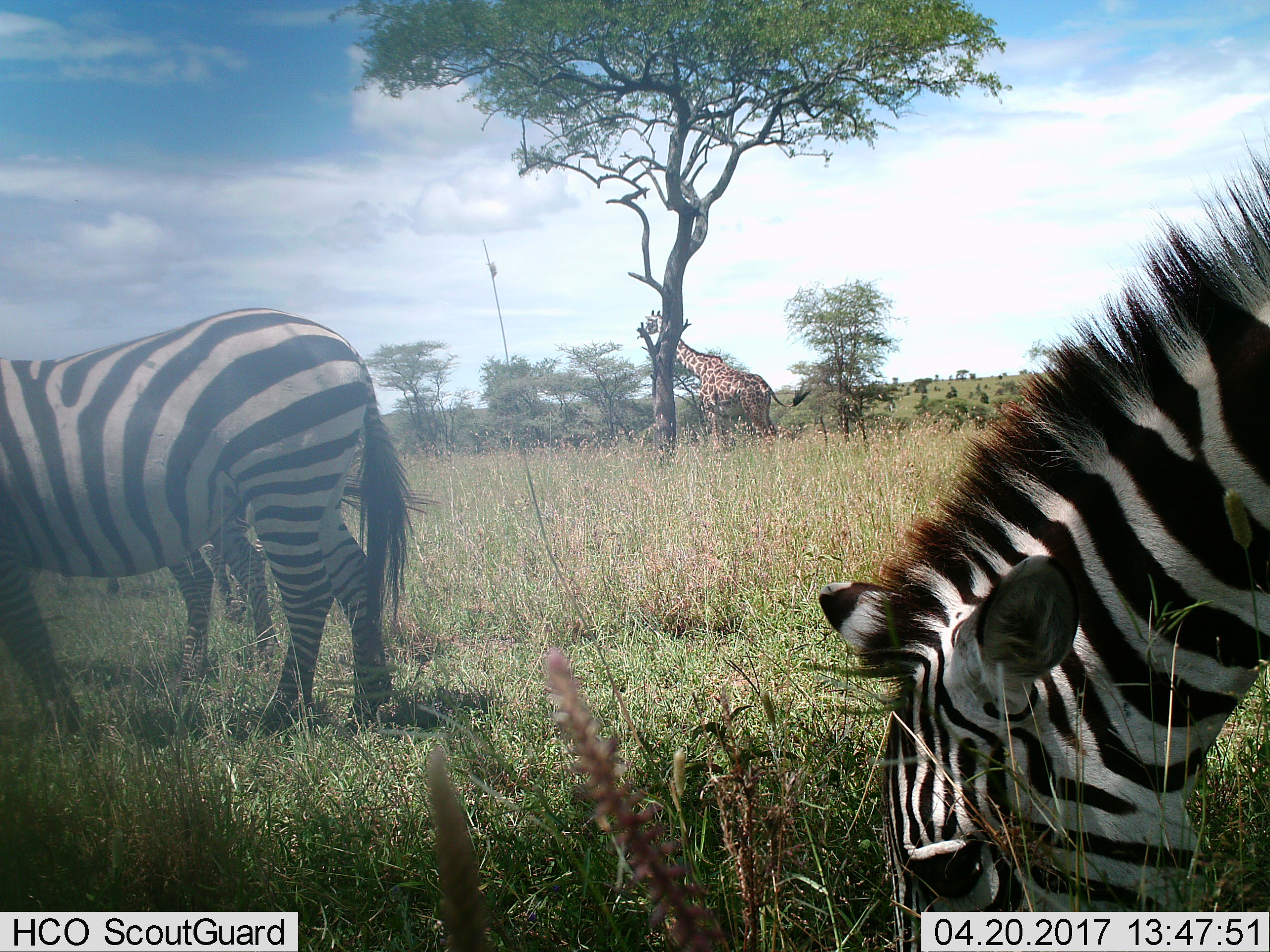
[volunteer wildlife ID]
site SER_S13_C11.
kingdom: Animalia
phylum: Chordata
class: Mammalia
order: Artiodactyla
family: Giraffidae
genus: Giraffa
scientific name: Giraffa camelopardalis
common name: giraffe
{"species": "giraffe (Giraffa camelopardalis)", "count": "1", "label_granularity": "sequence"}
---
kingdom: Animalia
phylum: Chordata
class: Mammalia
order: Perissodactyla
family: Equidae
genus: Equus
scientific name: Equus quagga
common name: plains zebra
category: zebraplains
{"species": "zebraplains (plains zebra) (Equus quagga)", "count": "3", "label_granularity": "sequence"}